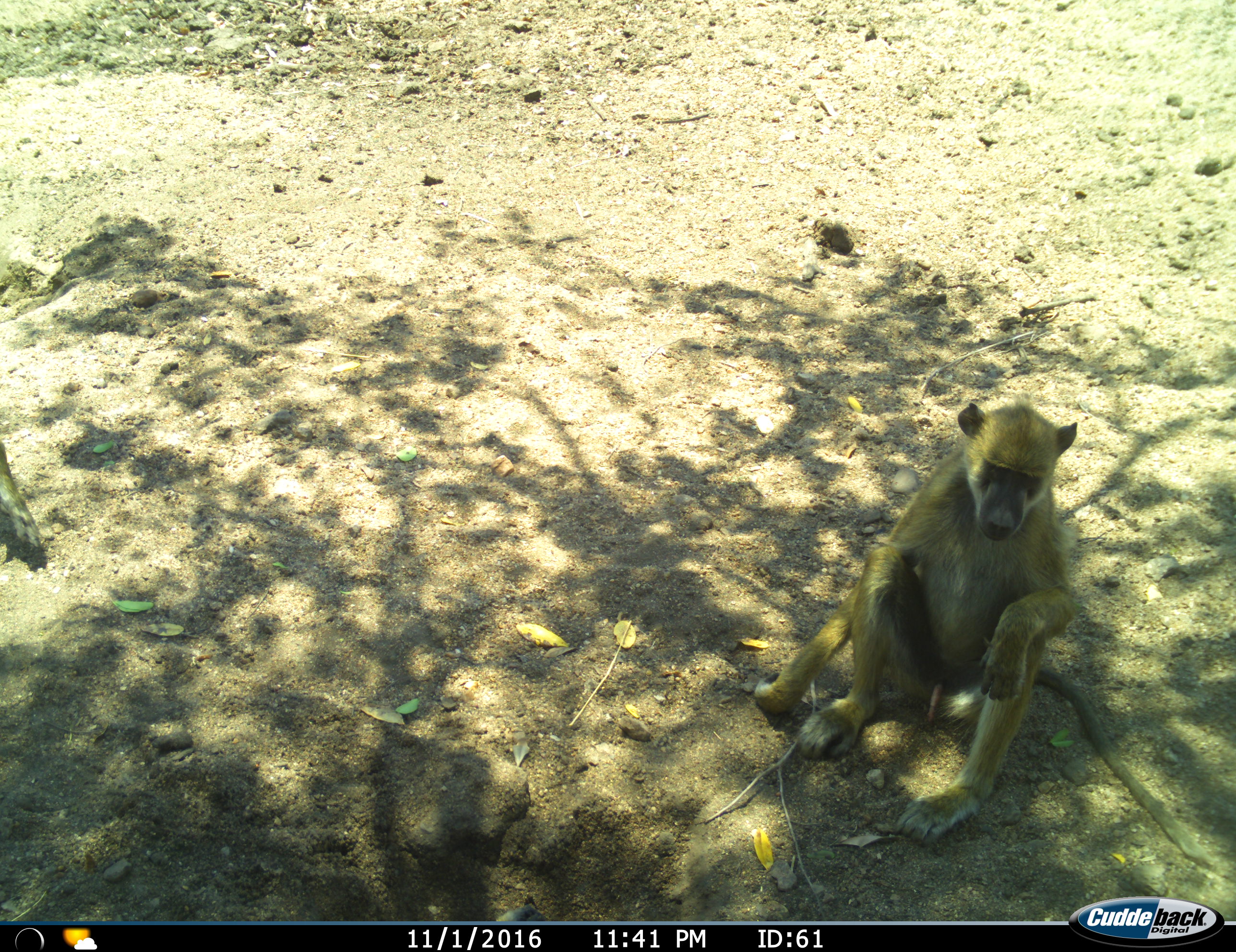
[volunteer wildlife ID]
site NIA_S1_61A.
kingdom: Animalia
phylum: Chordata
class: Mammalia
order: Primates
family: Cercopithecidae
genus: Papio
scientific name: Papio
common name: baboon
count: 1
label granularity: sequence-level